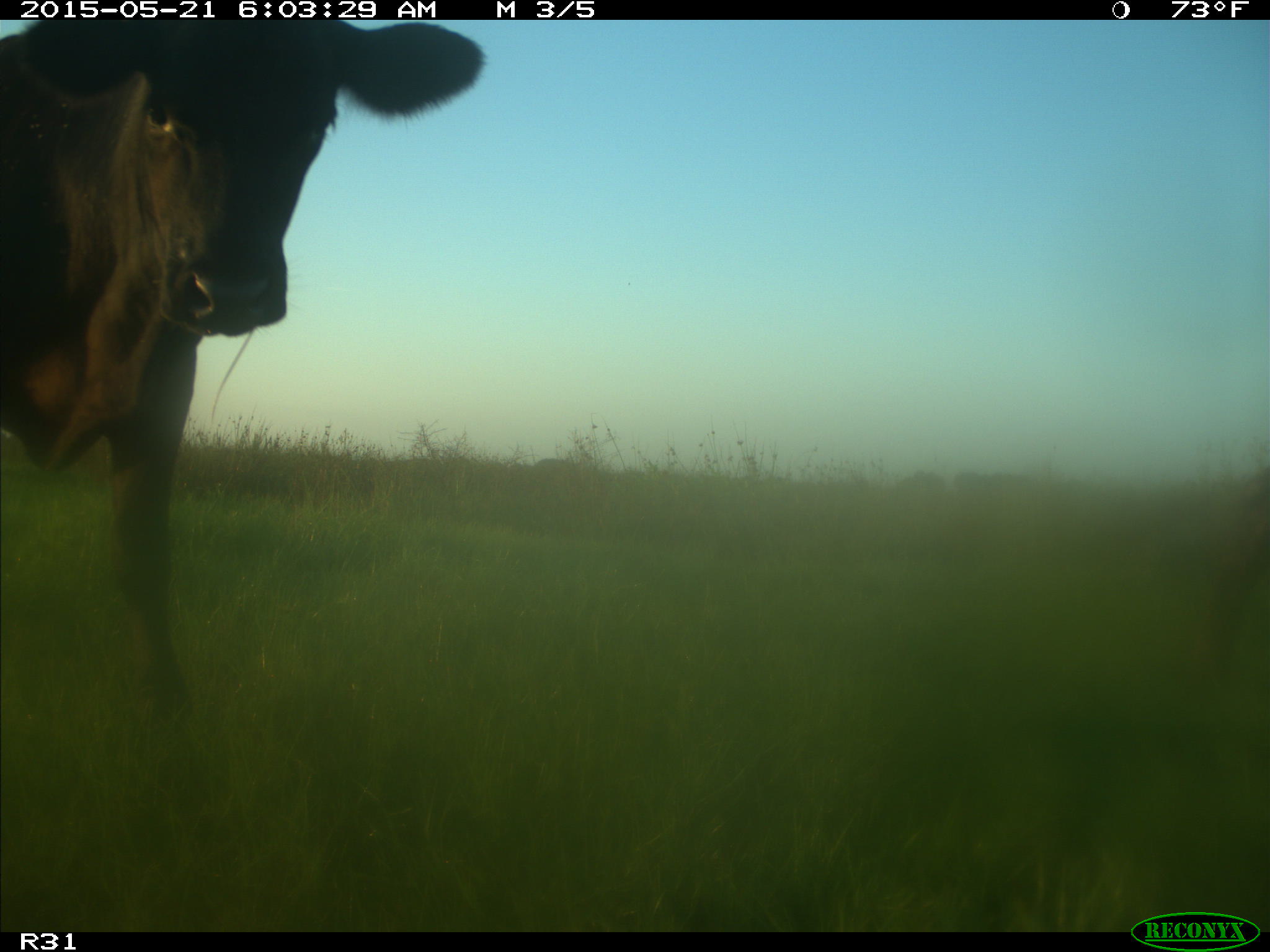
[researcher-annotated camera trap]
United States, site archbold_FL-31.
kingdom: Animalia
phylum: Chordata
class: Mammalia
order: Artiodactyla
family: Bovidae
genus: Bos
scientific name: Bos taurus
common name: domestic cow